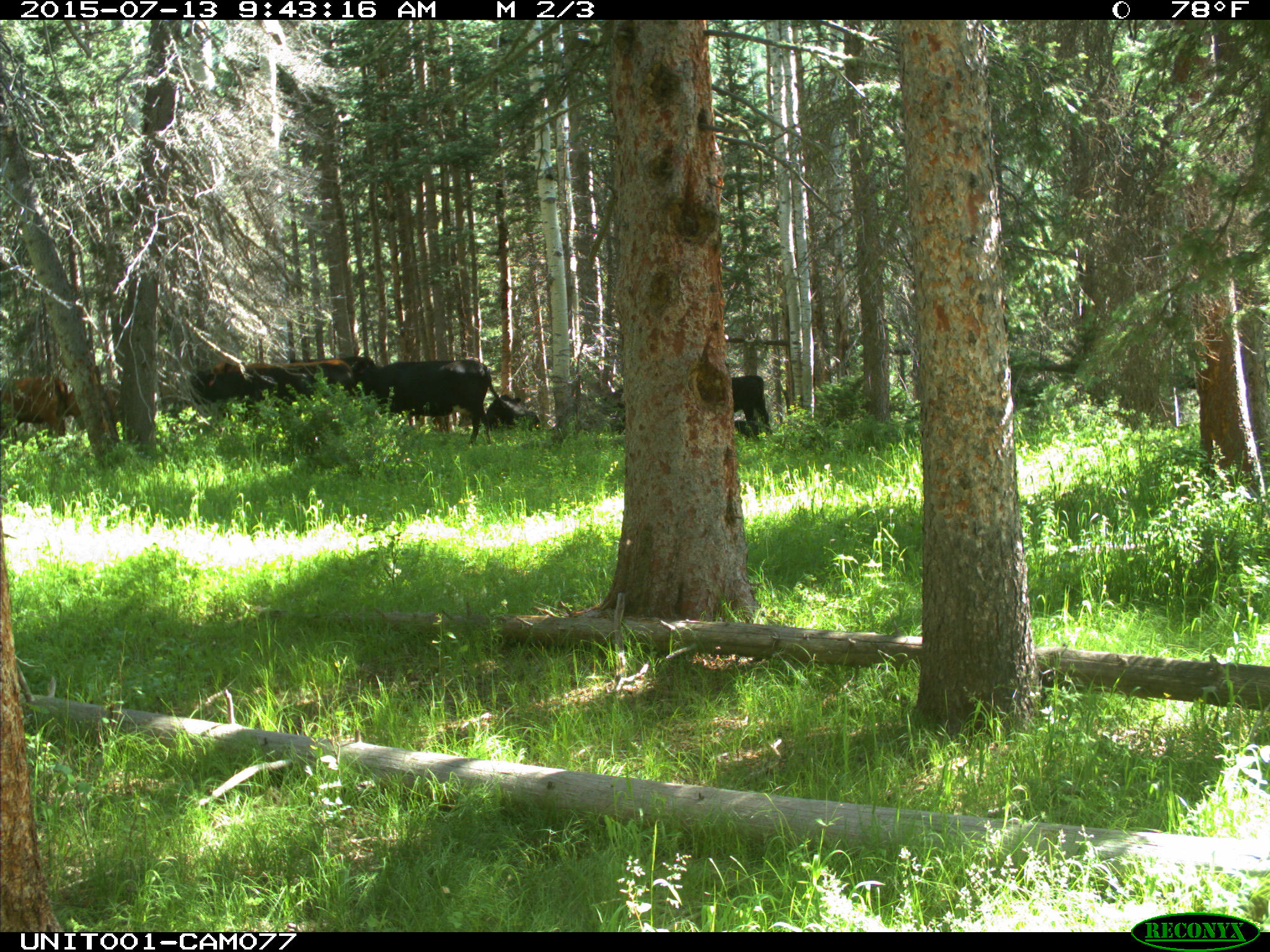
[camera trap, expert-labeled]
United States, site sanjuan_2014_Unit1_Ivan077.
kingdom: Animalia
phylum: Chordata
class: Mammalia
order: Artiodactyla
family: Bovidae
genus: Bos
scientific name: Bos taurus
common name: domestic cow